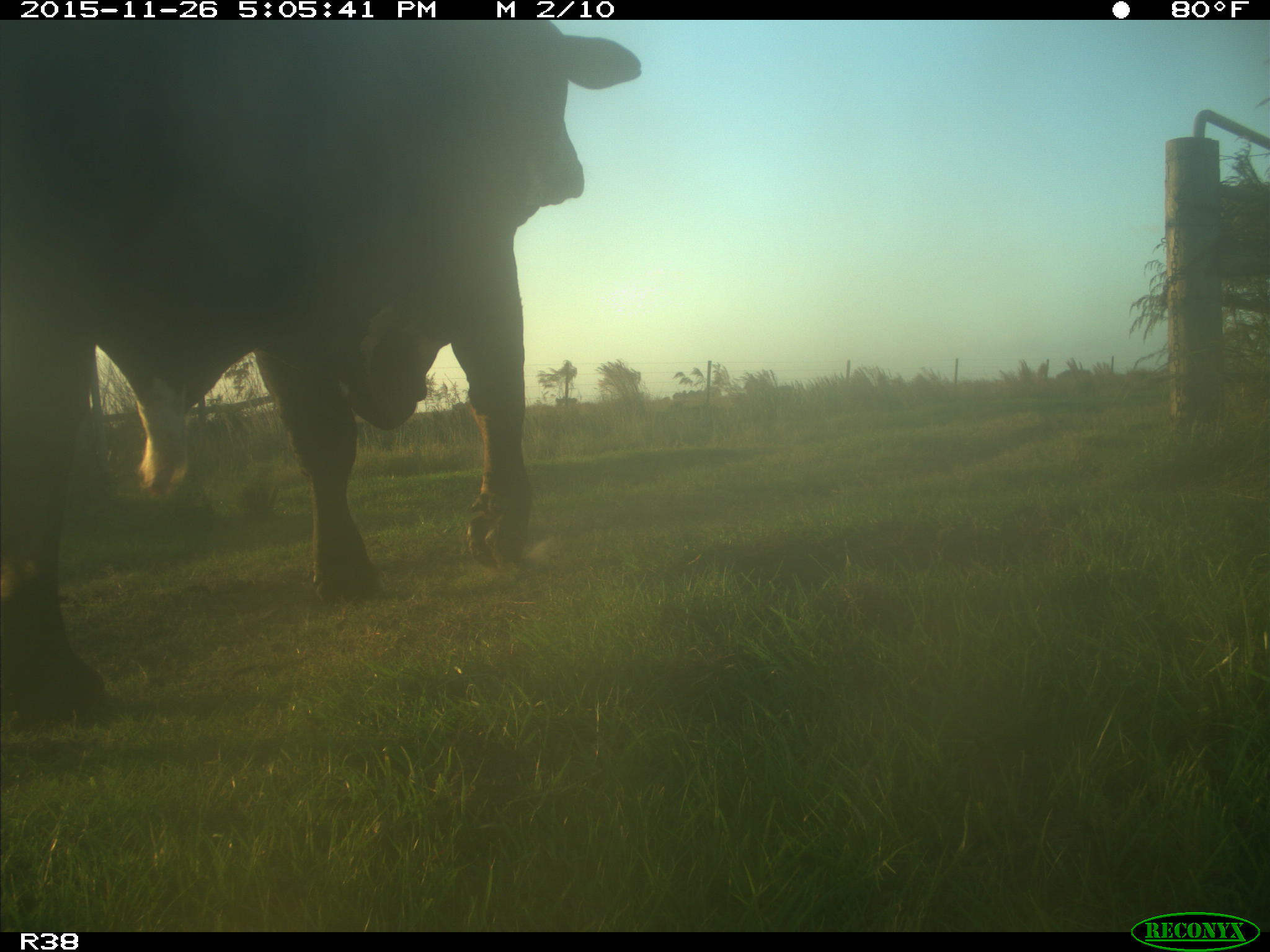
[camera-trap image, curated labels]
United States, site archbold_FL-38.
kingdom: Animalia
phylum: Chordata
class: Mammalia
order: Artiodactyla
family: Bovidae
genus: Bos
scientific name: Bos taurus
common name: domestic cow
Bos taurus (domestic cow).